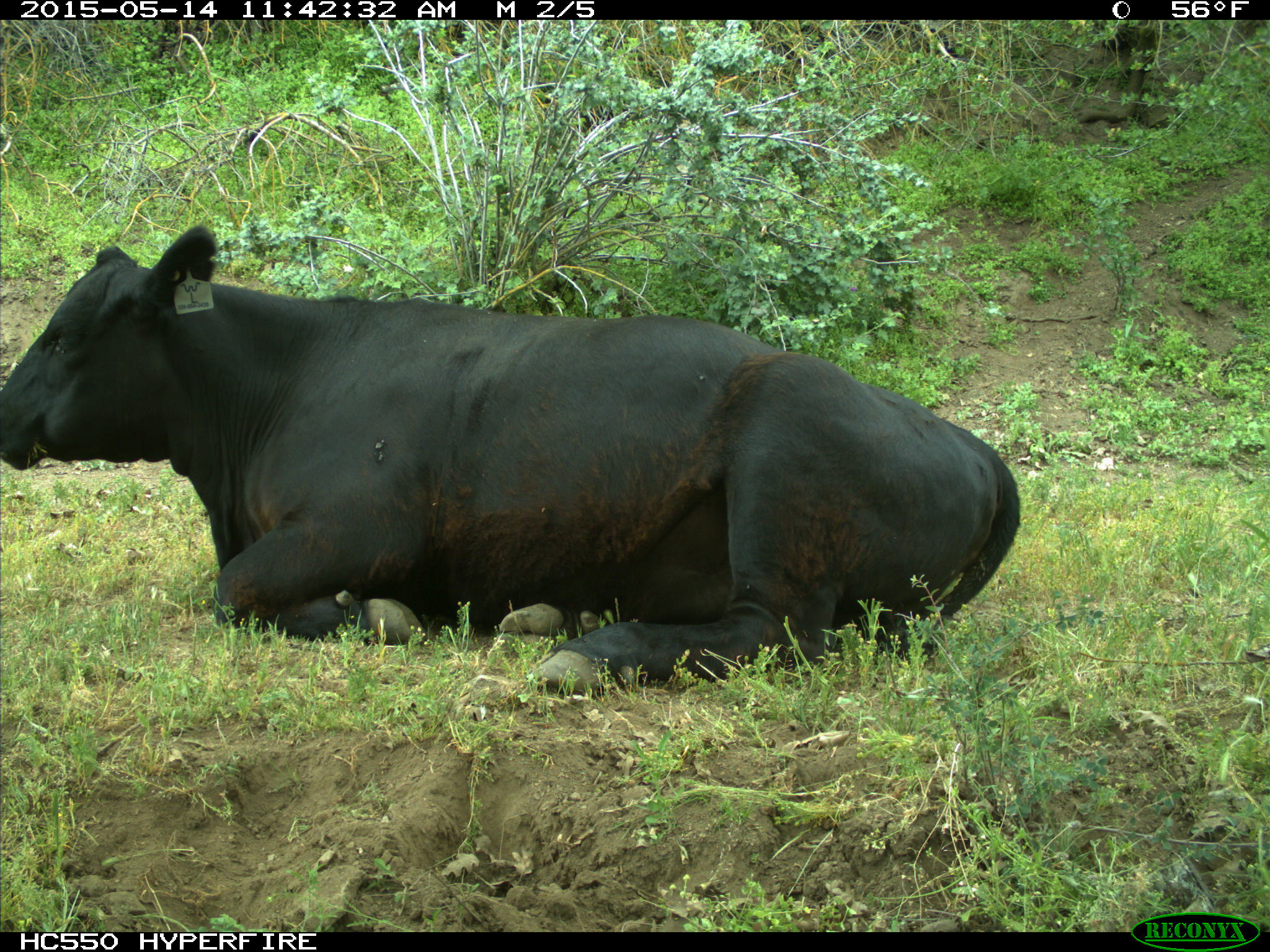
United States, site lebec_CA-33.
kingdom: Animalia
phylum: Chordata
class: Mammalia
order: Artiodactyla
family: Bovidae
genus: Bos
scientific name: Bos taurus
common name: domestic cow